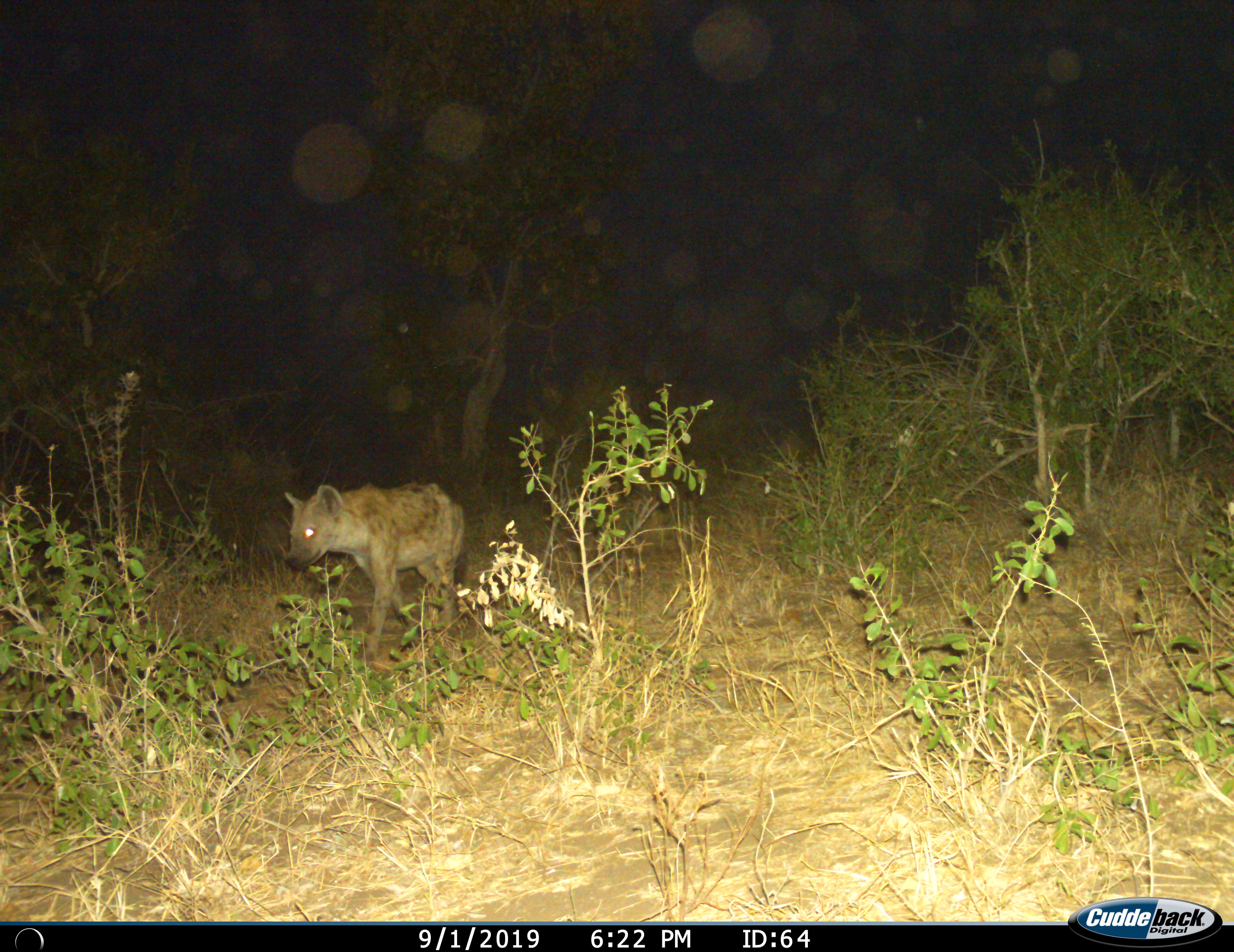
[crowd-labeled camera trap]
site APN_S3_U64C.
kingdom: Animalia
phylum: Chordata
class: Mammalia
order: Carnivora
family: Hyaenidae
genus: Crocuta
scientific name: Crocuta crocuta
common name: spotted hyena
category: hyenaspotted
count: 1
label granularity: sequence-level